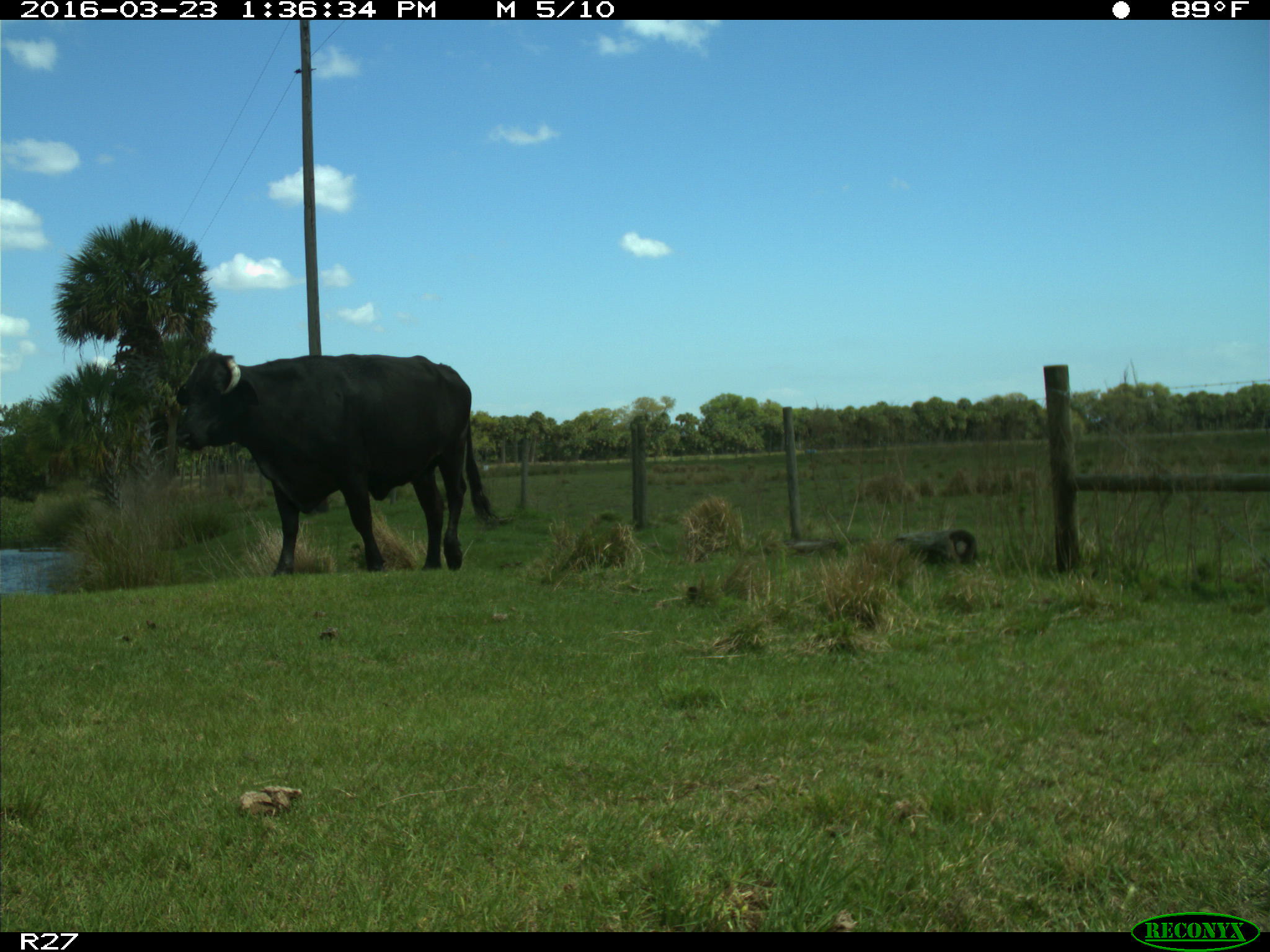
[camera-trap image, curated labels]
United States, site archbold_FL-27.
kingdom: Animalia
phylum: Chordata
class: Mammalia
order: Artiodactyla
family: Bovidae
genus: Bos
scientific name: Bos taurus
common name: domestic cow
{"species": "Bos taurus (domestic cow)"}